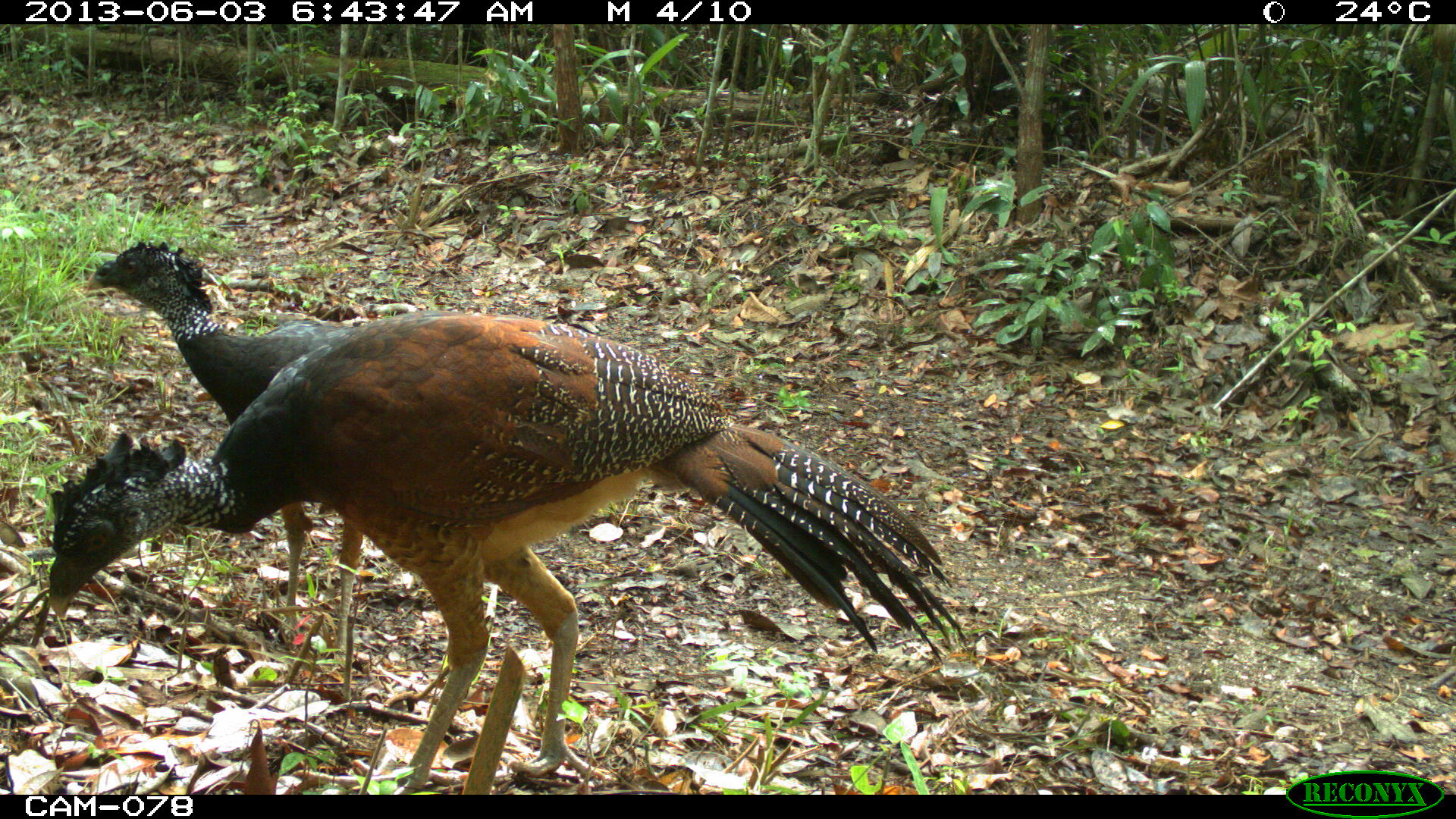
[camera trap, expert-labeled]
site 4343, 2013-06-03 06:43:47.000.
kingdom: Animalia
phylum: Chordata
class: Aves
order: Galliformes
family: Cracidae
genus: Crax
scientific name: Crax rubra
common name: great curassow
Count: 2.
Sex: female.